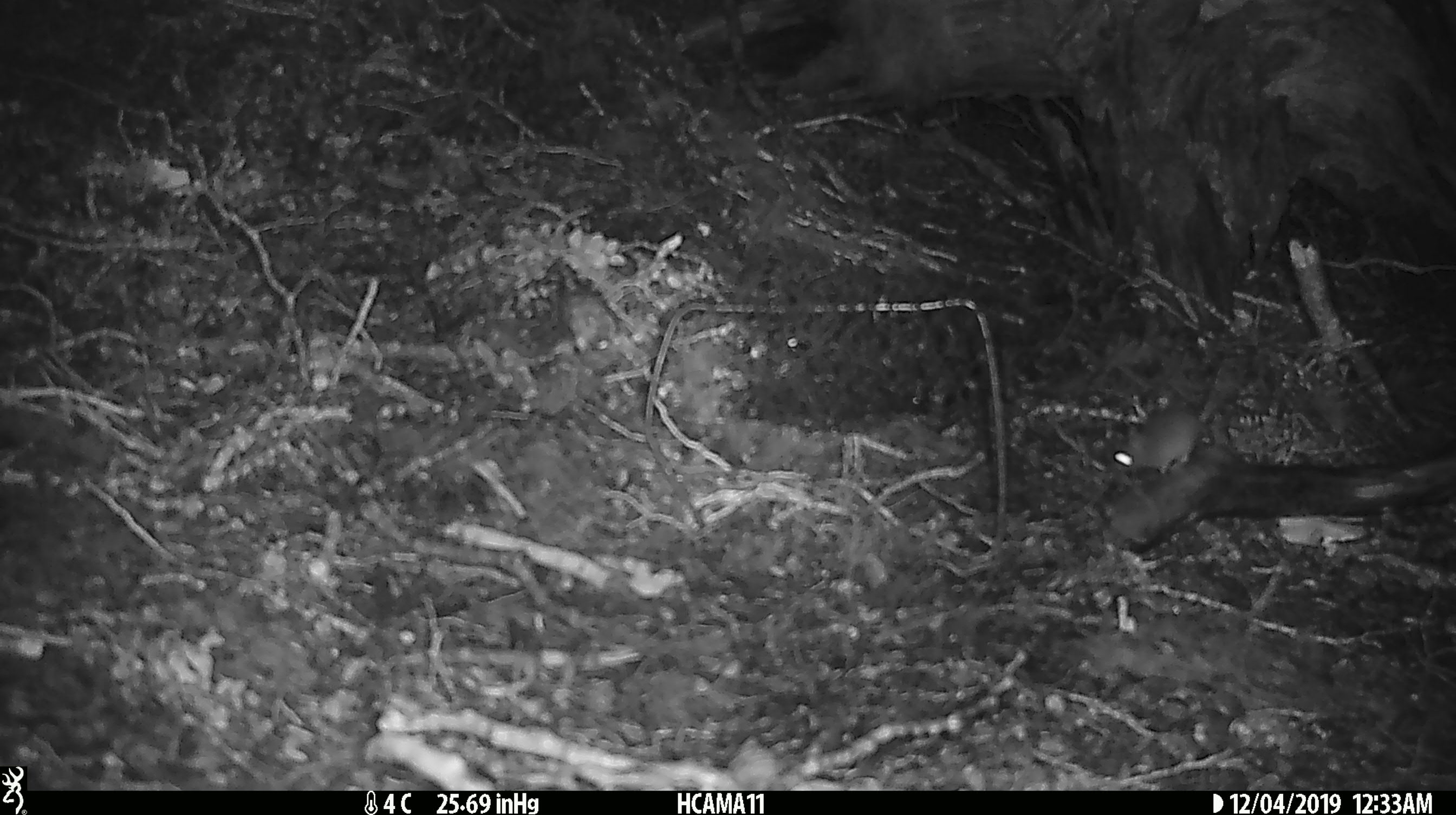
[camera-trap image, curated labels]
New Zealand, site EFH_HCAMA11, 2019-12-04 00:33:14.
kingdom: Animalia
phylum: Chordata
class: Mammalia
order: Rodentia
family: Muridae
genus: Mus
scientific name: Mus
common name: mouse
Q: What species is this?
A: Mouse (Mus).